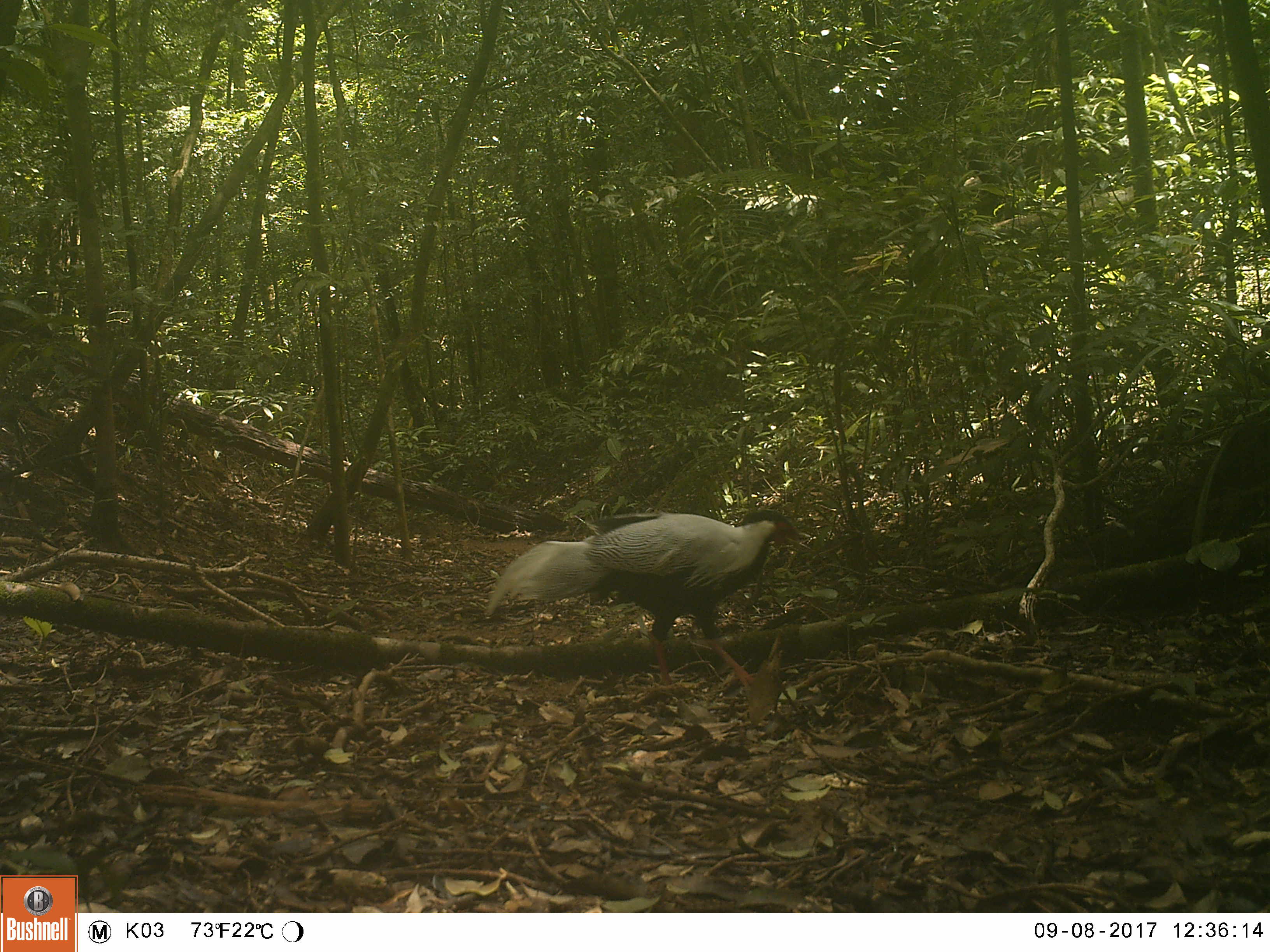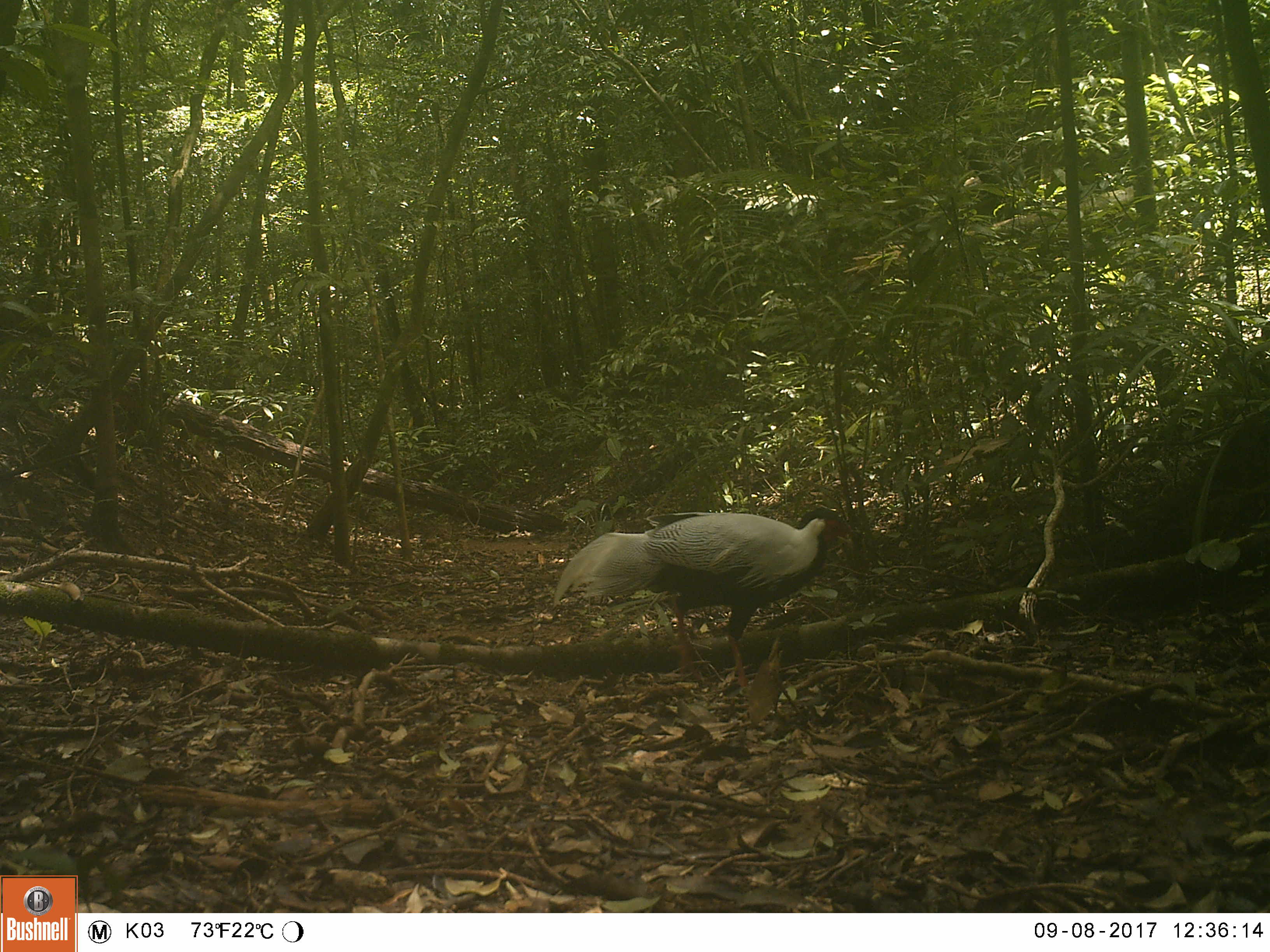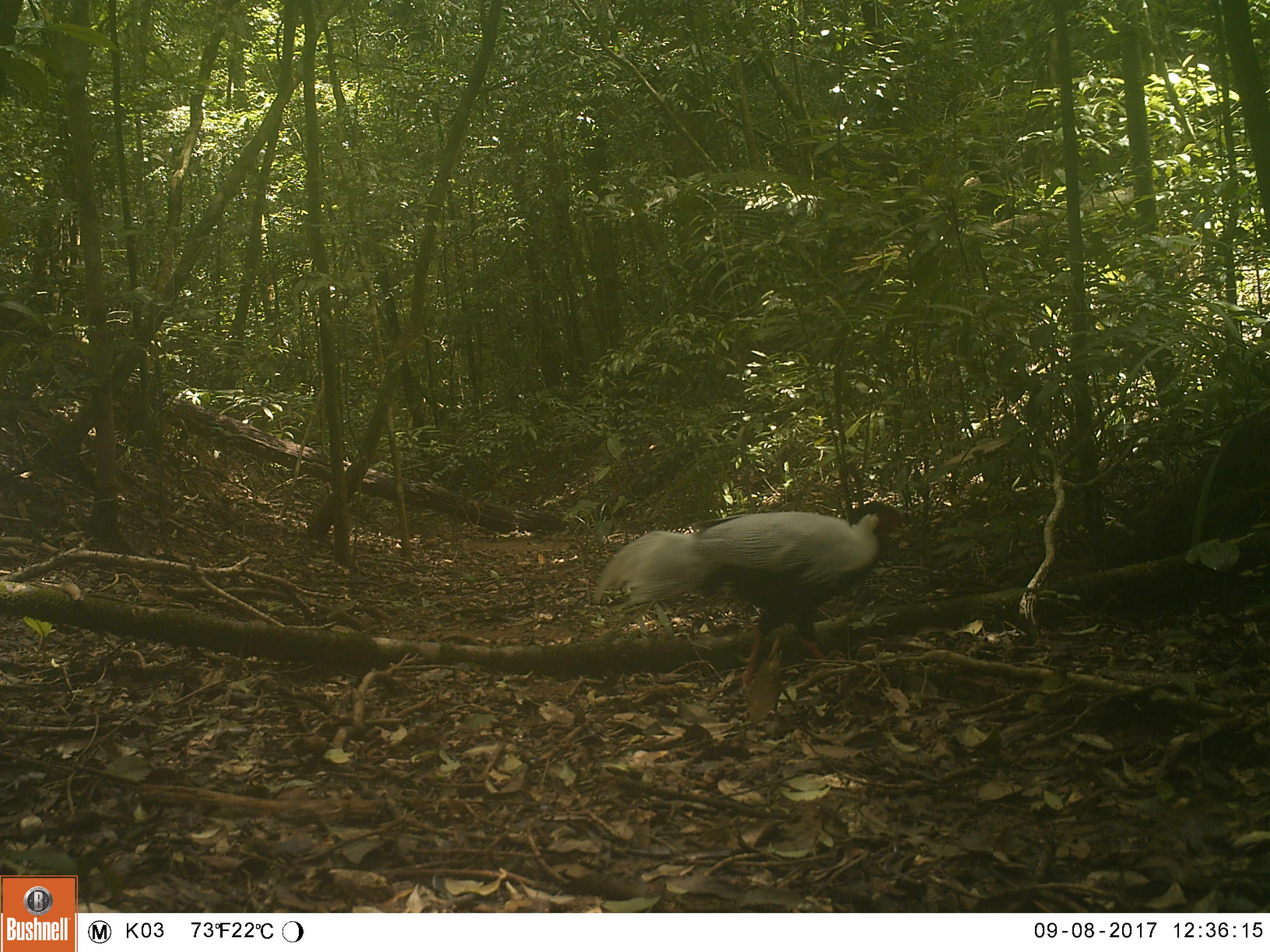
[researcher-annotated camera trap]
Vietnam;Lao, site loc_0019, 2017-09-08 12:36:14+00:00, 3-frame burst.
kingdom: Animalia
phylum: Chordata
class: Aves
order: Galliformes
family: Phasianidae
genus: Lophura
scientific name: Lophura nycthemera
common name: silver pheasant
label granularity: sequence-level